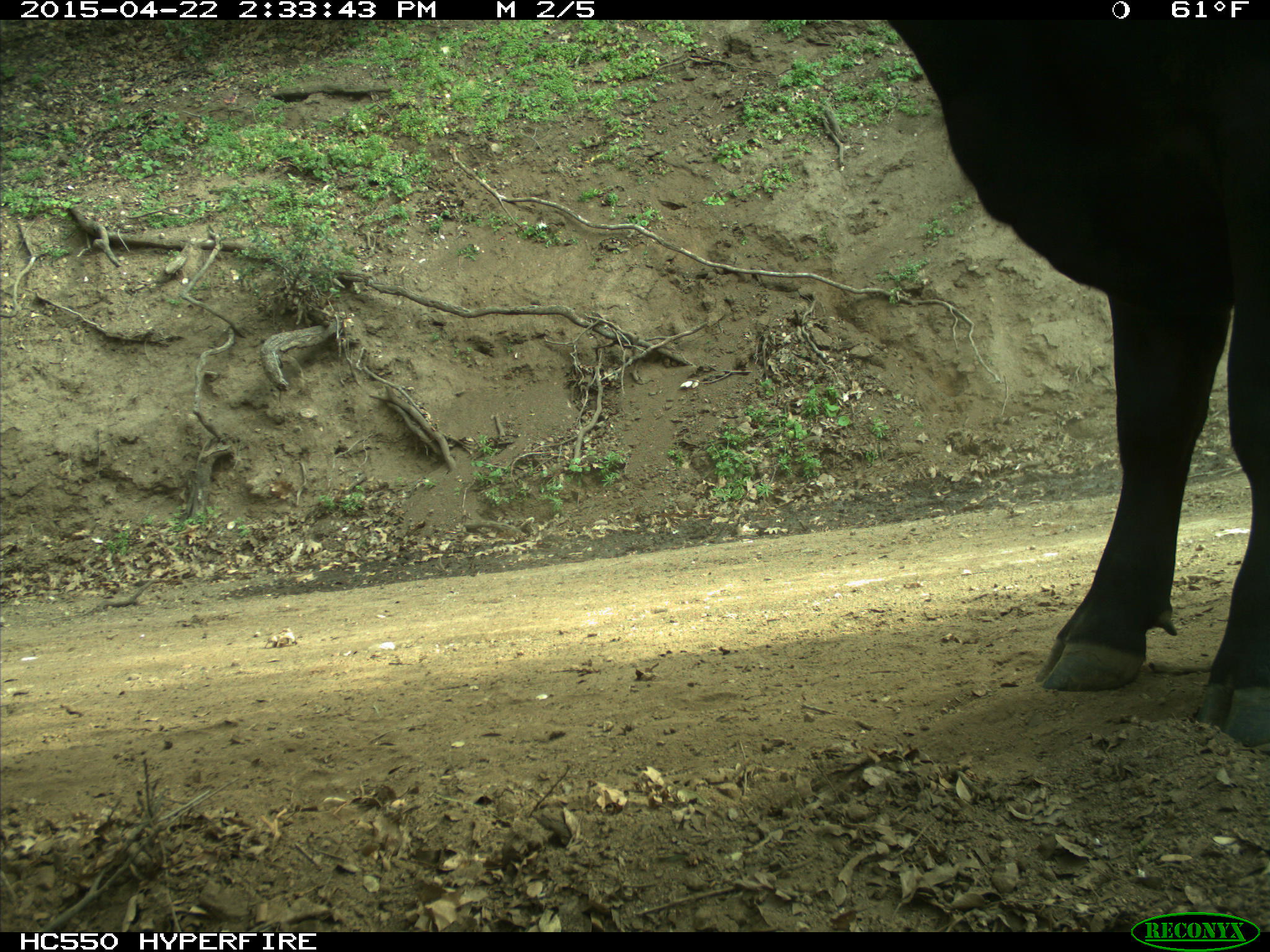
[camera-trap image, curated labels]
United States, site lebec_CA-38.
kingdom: Animalia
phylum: Chordata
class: Mammalia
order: Artiodactyla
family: Bovidae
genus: Bos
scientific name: Bos taurus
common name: domestic cow